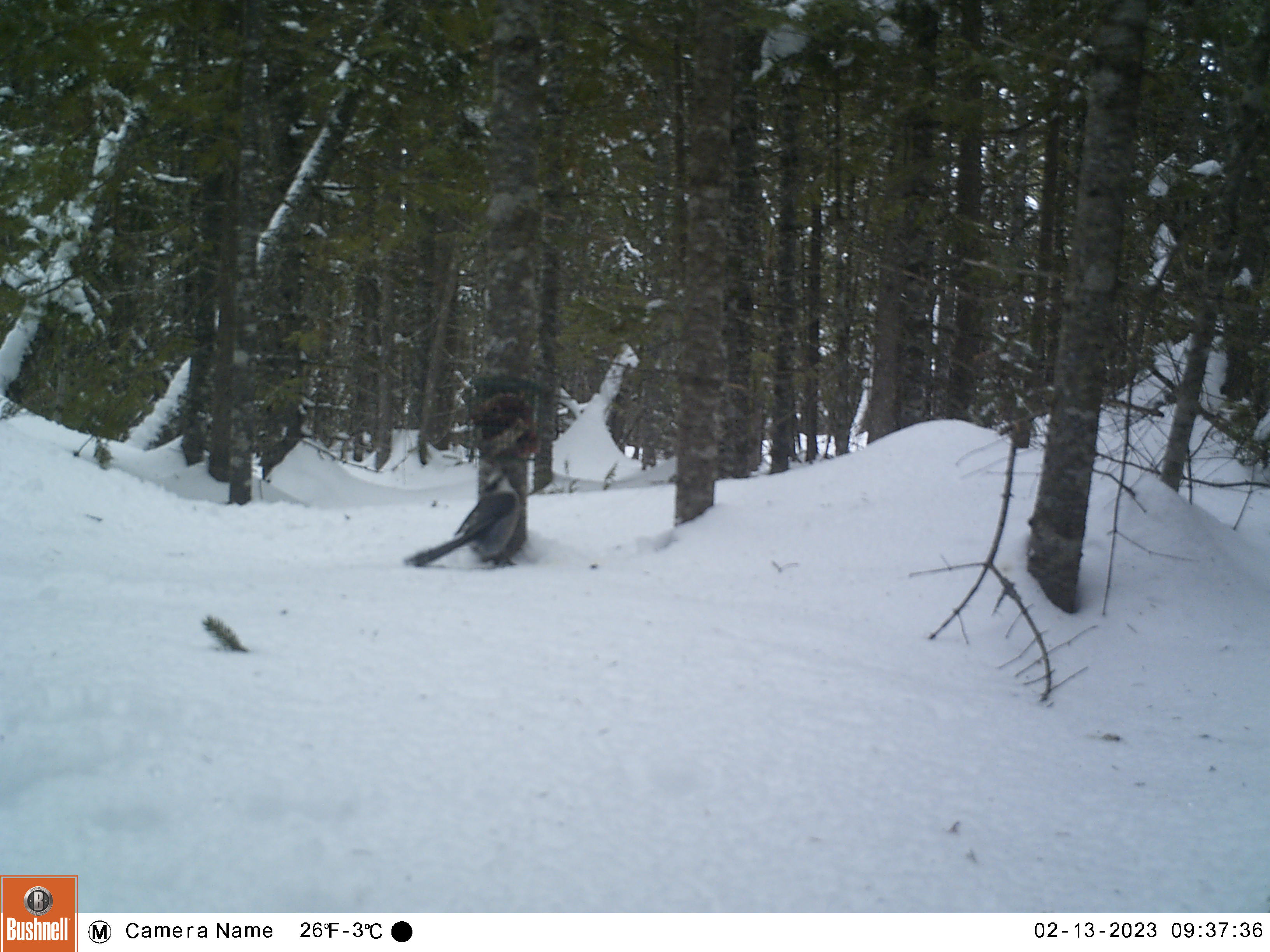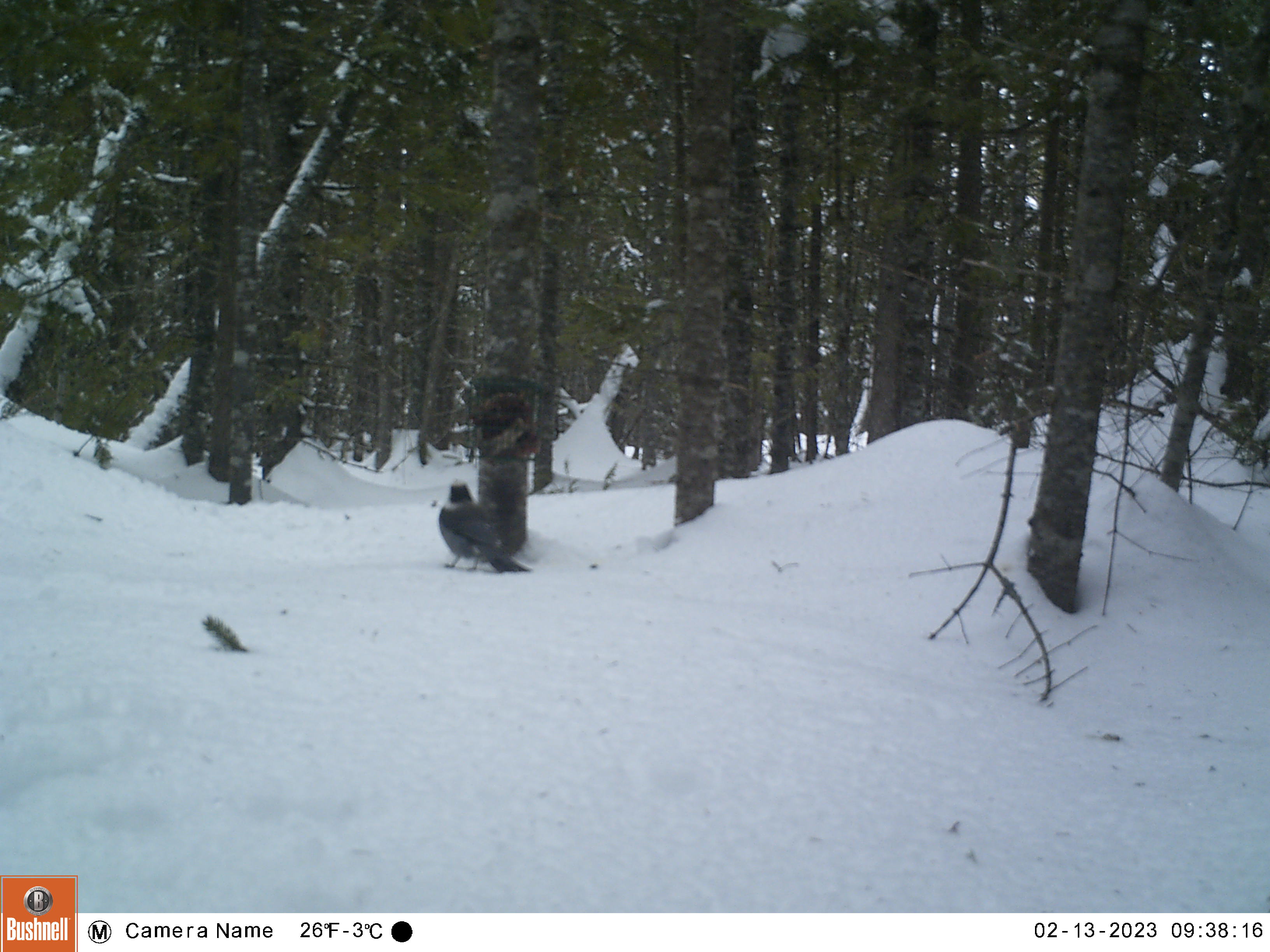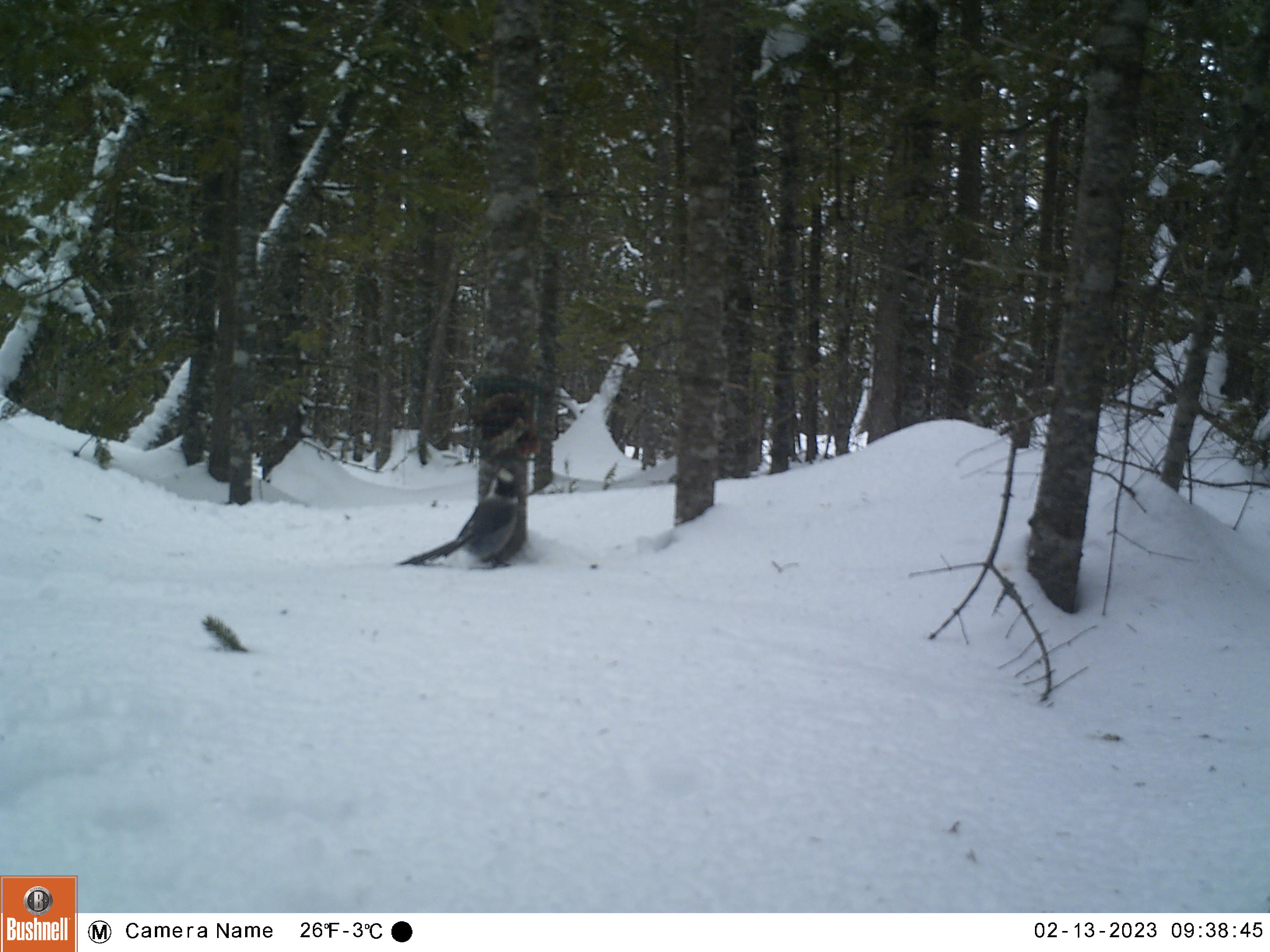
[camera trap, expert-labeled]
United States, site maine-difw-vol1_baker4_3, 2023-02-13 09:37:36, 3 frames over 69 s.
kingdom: Animalia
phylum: Chordata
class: Aves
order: Passeriformes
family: Corvidae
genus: Perisoreus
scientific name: Perisoreus canadensis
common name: canada jay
Canada jay (Perisoreus canadensis).